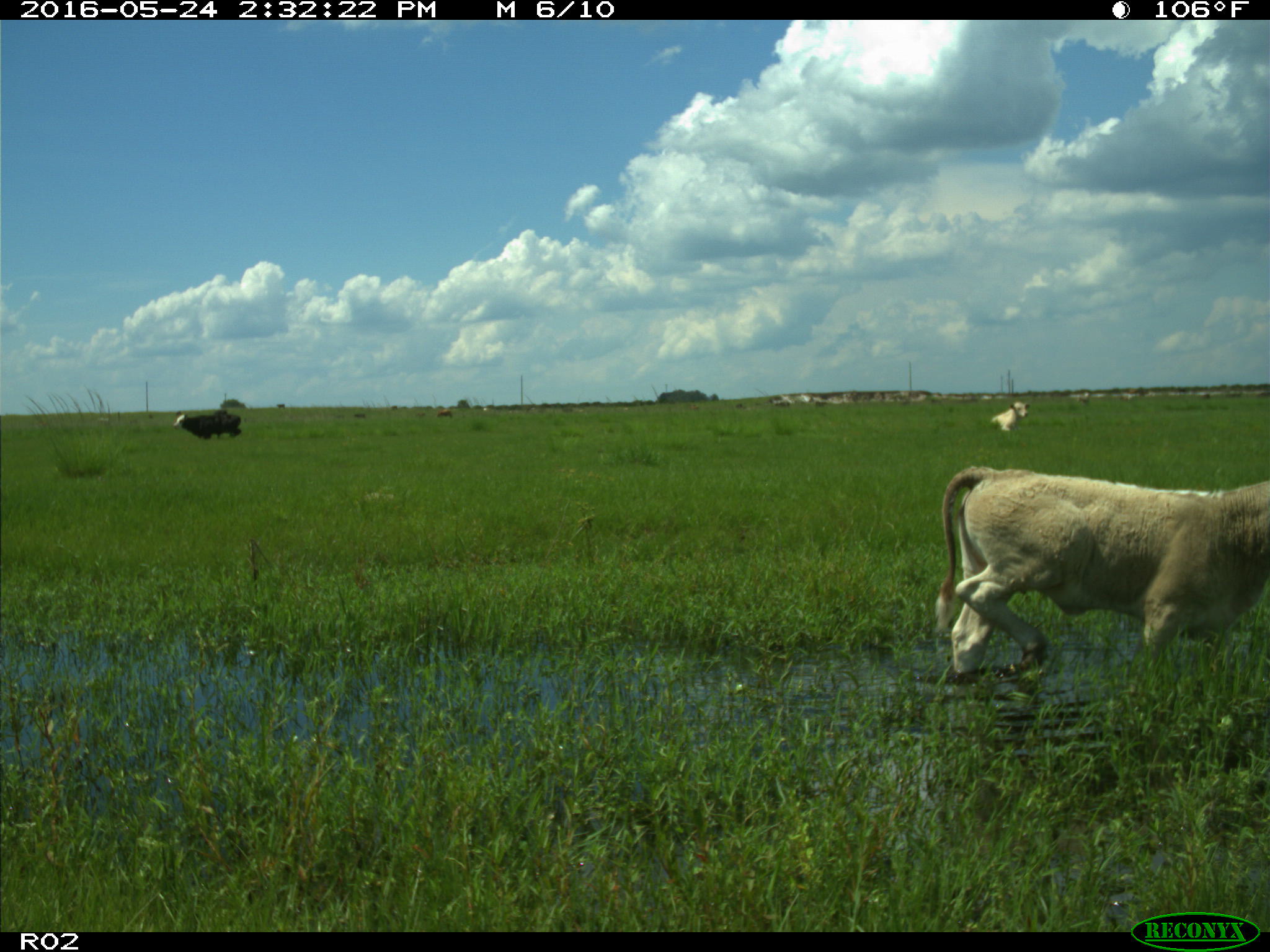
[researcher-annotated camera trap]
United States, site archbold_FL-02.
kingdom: Animalia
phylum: Chordata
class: Mammalia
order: Artiodactyla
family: Bovidae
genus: Bos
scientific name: Bos taurus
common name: domestic cow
Bos taurus (domestic cow).